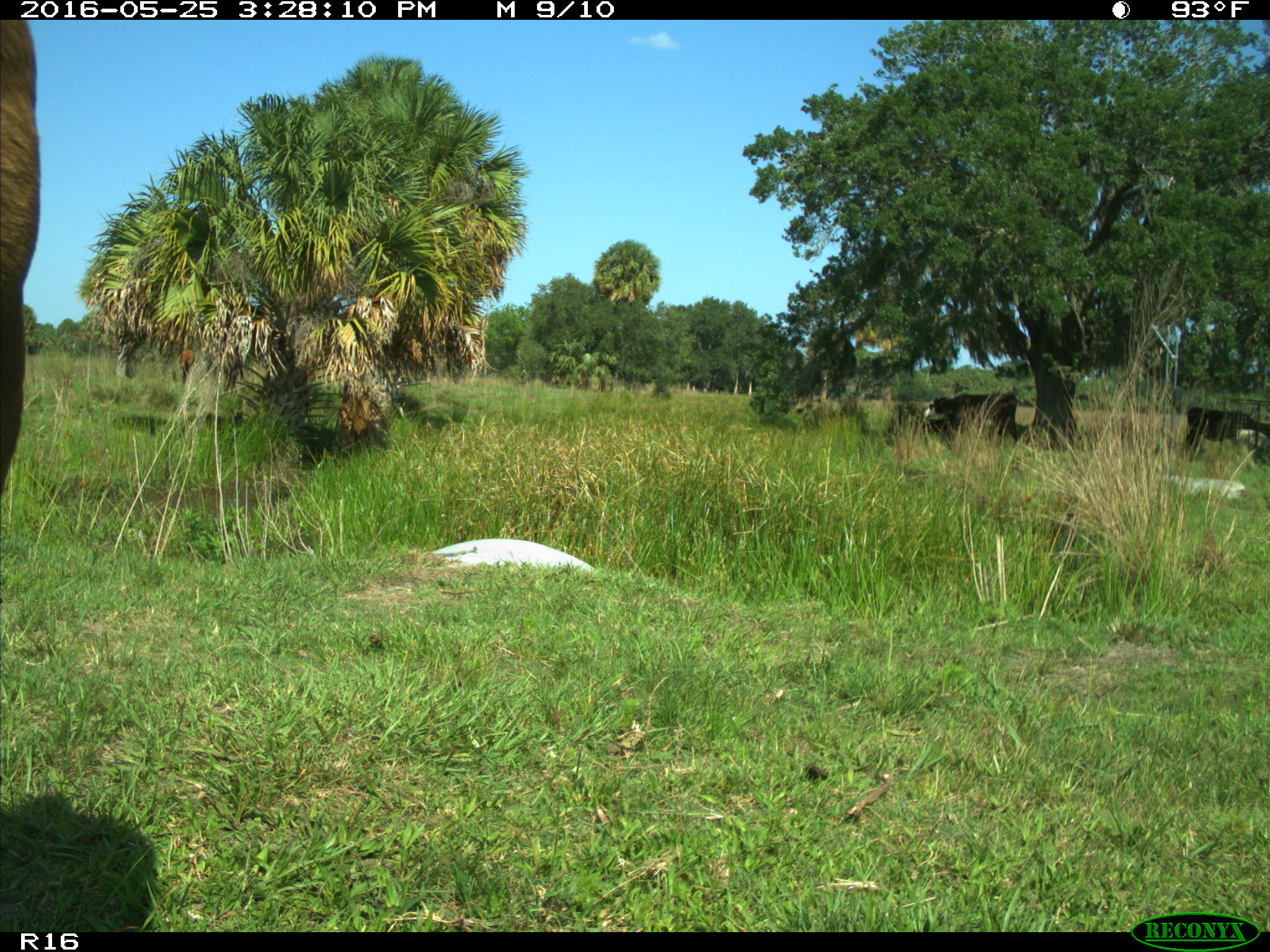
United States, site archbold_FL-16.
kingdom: Animalia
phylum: Chordata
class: Mammalia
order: Artiodactyla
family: Bovidae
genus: Bos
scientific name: Bos taurus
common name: domestic cow